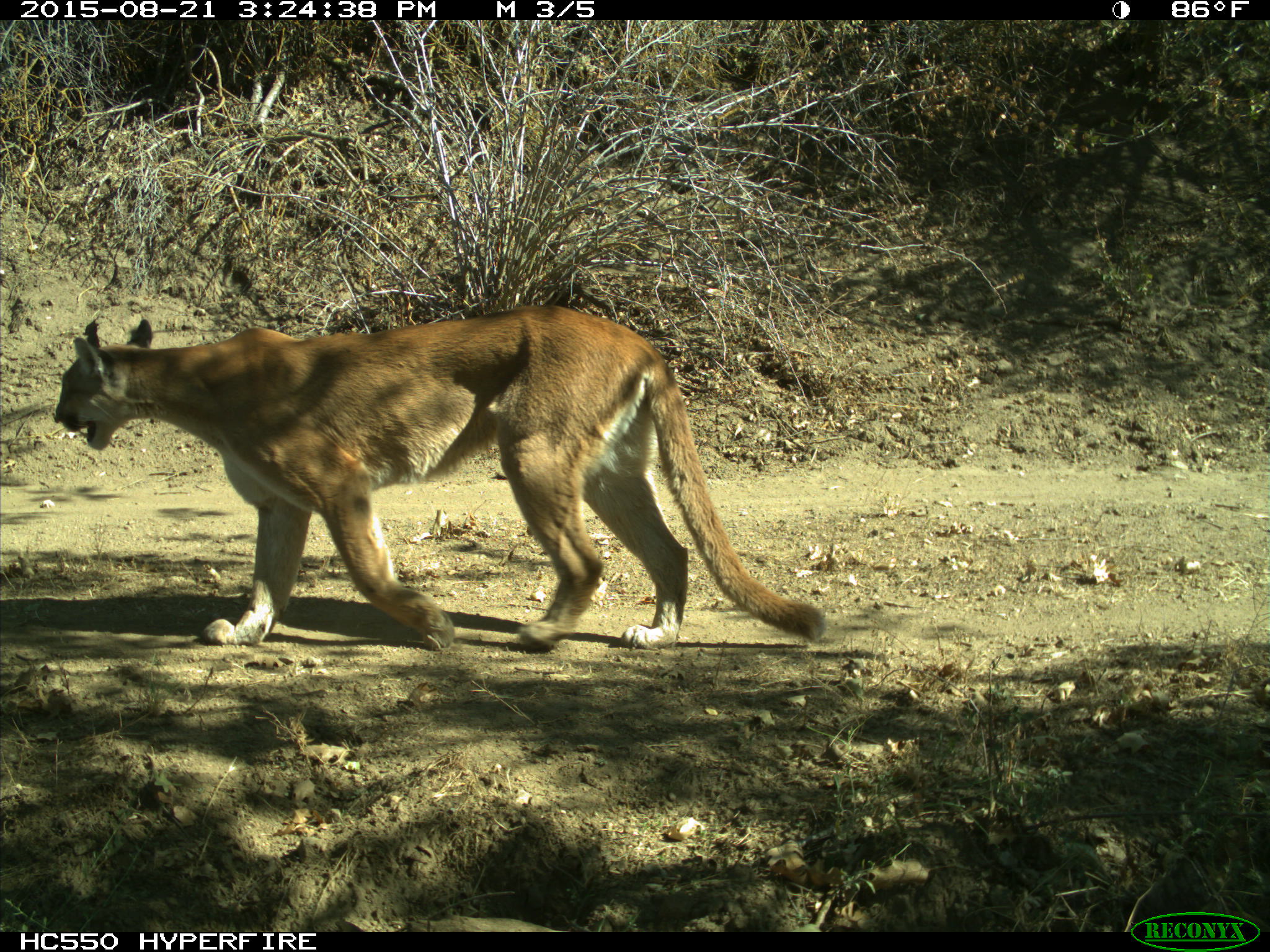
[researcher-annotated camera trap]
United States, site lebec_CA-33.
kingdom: Animalia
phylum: Chordata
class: Mammalia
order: Carnivora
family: Felidae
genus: Puma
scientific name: Puma concolor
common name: mountain lion